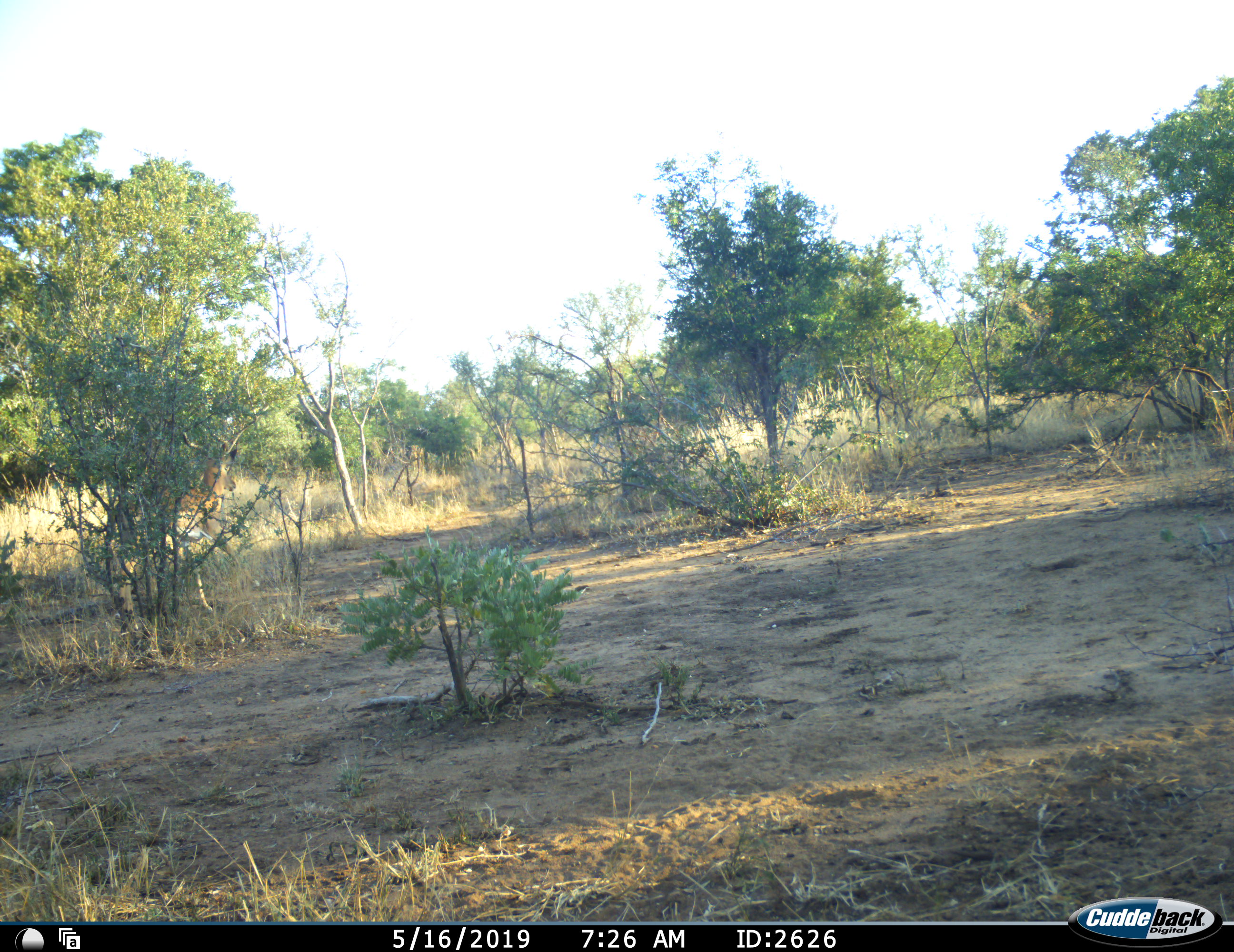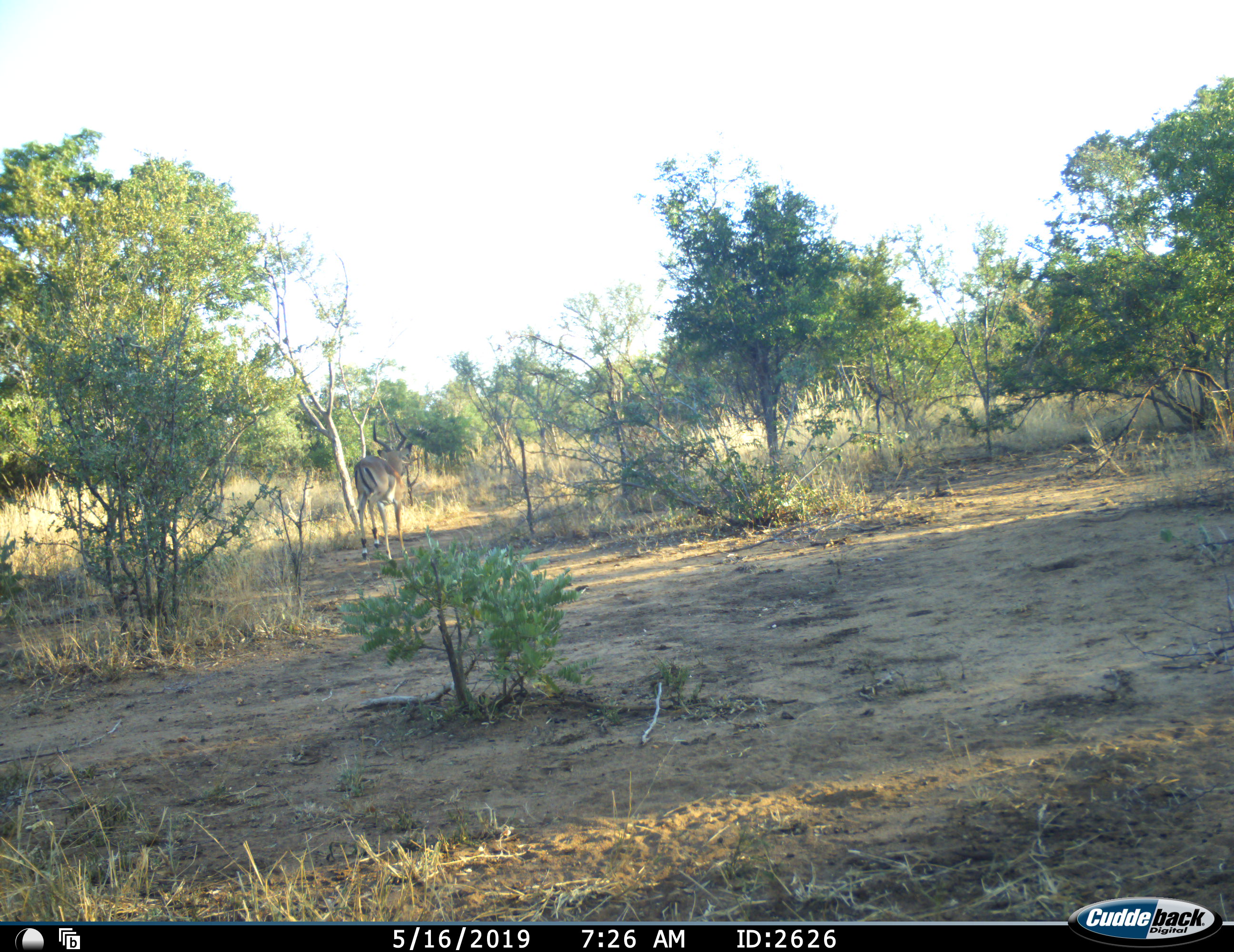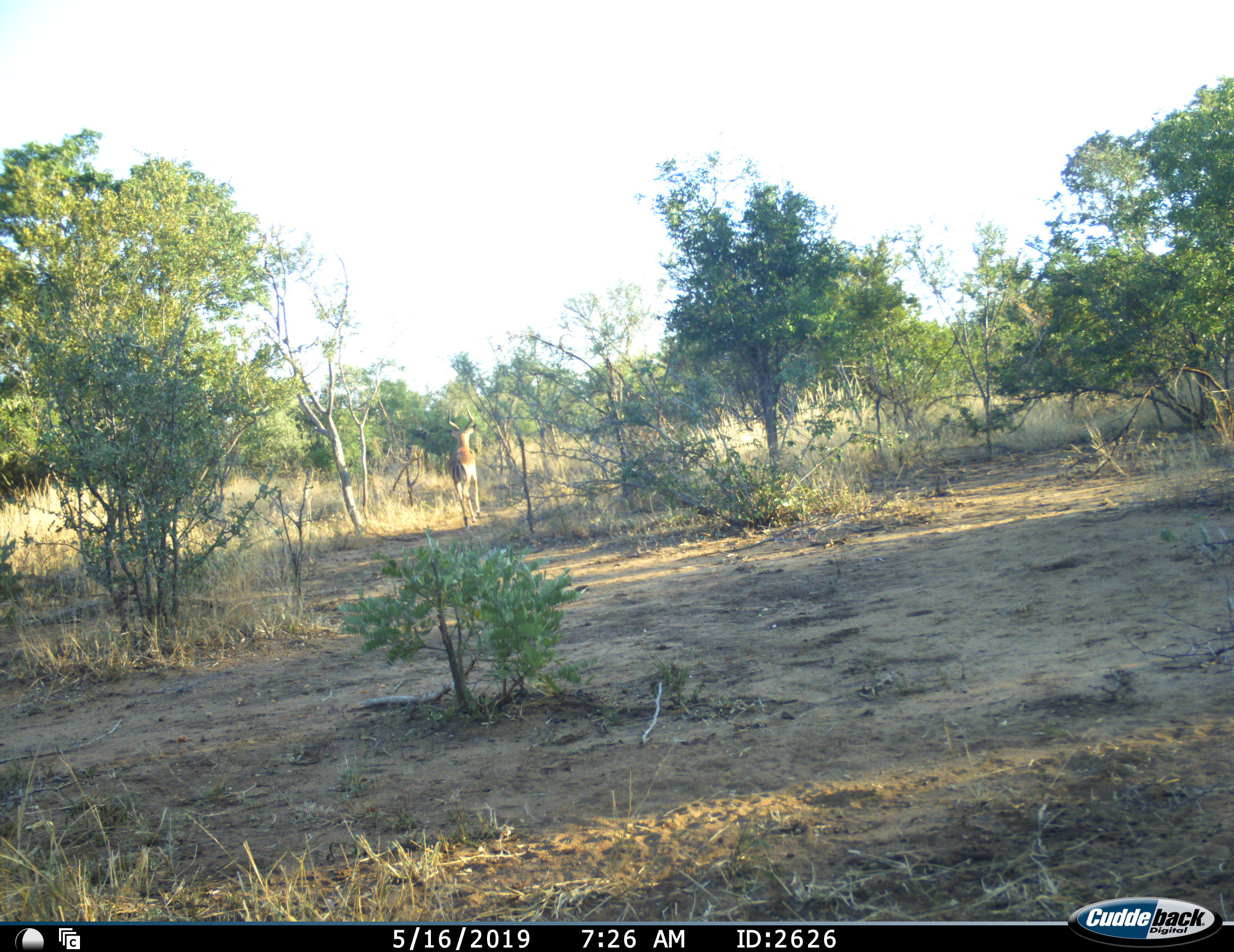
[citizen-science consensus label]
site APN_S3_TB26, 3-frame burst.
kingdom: Animalia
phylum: Chordata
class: Mammalia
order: Artiodactyla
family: Bovidae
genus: Aepyceros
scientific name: Aepyceros melampus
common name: impala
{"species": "impala (Aepyceros melampus)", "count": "2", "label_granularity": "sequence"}